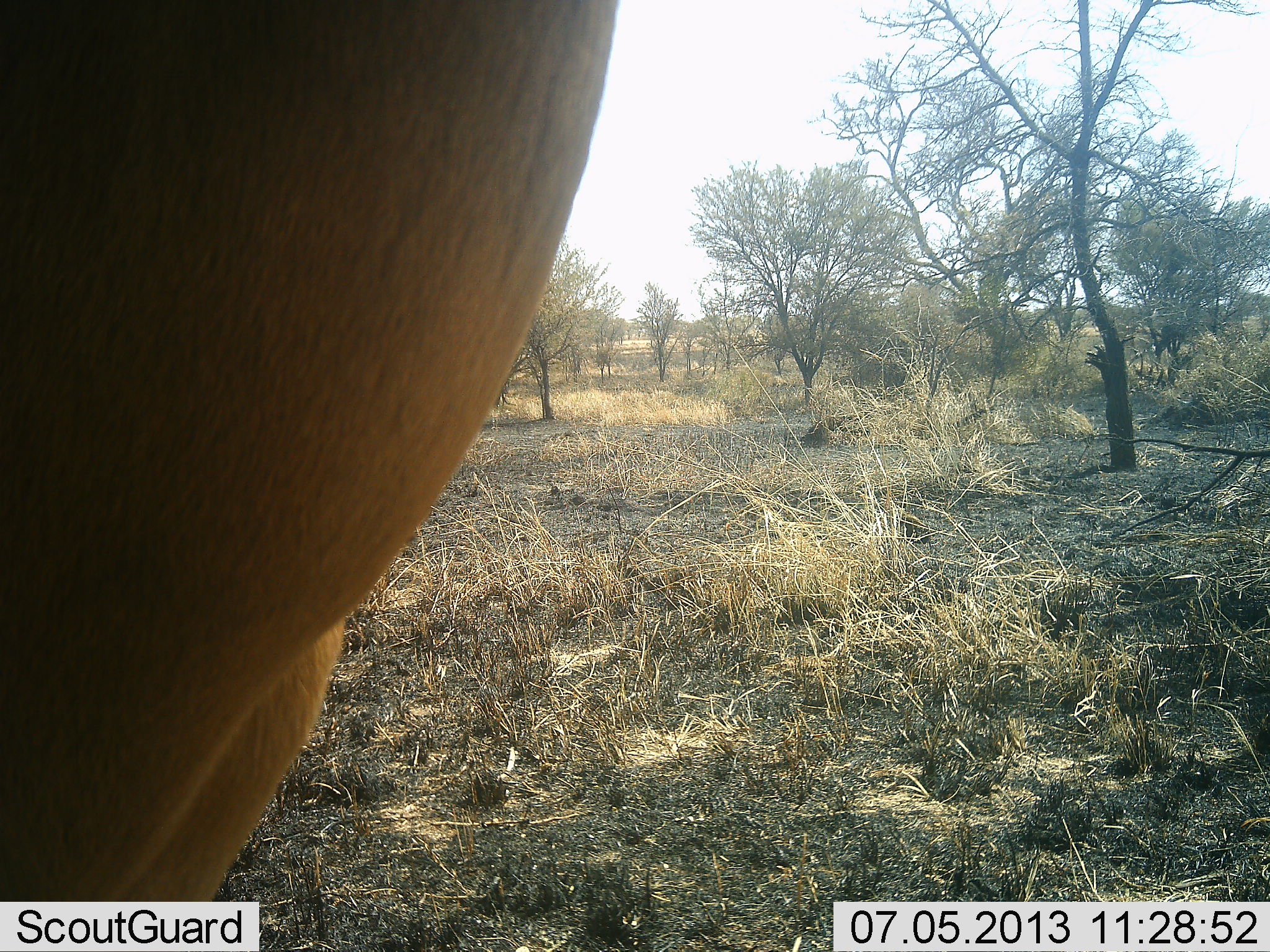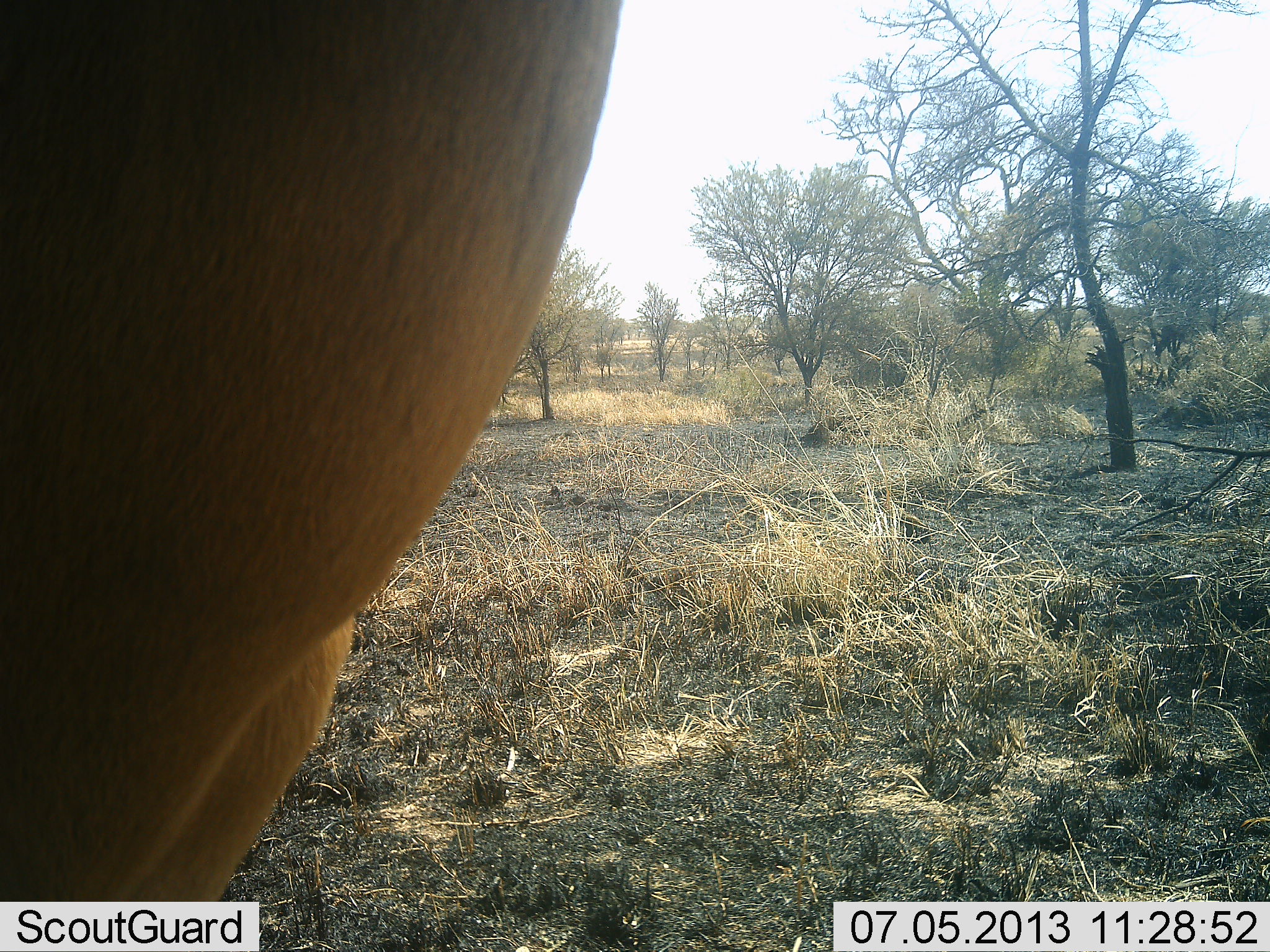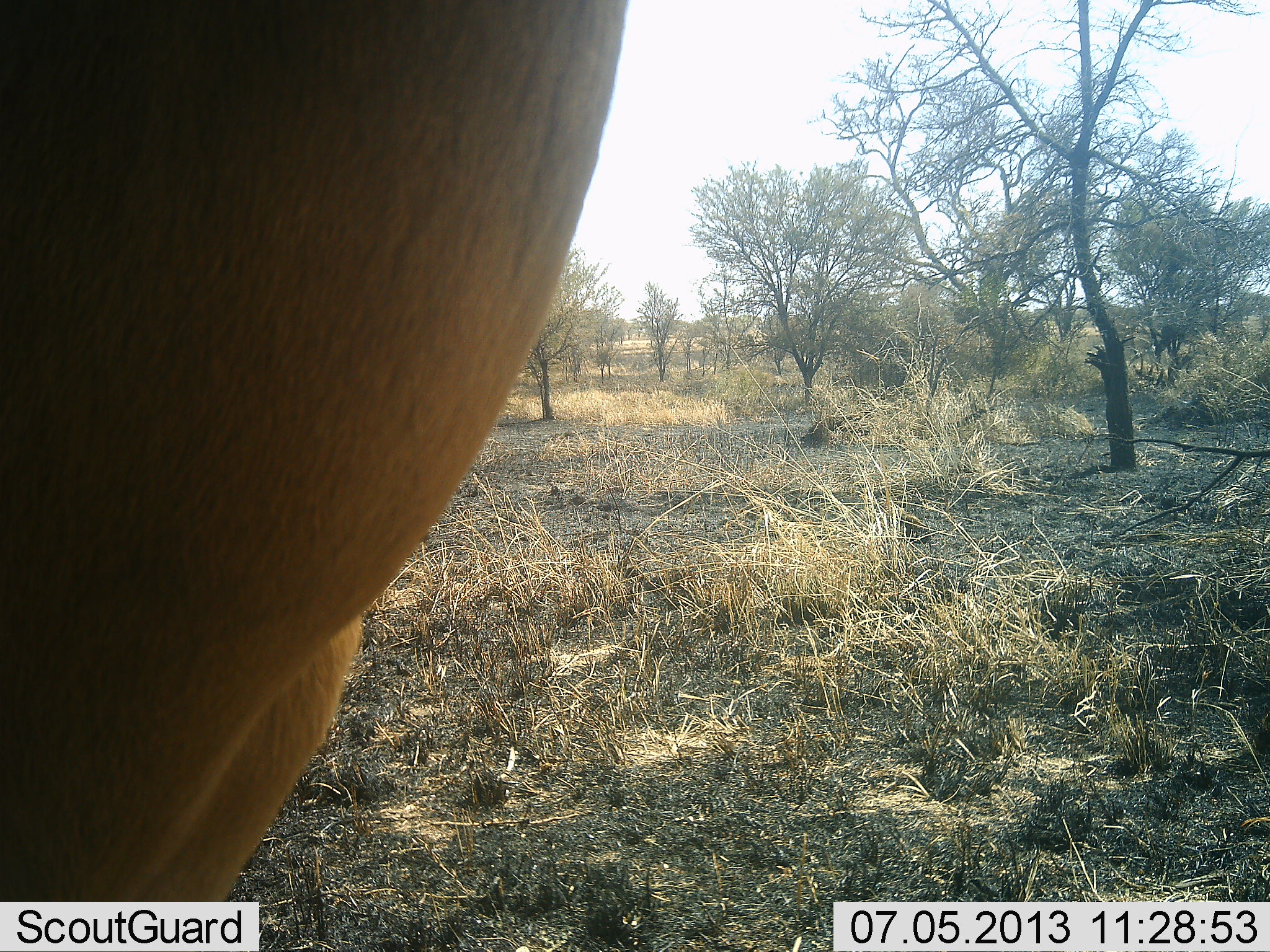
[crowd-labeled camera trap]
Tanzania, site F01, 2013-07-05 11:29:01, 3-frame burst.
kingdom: Animalia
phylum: Chordata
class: Mammalia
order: Artiodactyla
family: Bovidae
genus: Alcelaphus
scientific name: Alcelaphus buselaphus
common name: hartebeest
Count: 1.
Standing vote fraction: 100%.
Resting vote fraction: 0%.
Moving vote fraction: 0%.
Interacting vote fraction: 0%.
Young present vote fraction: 0%.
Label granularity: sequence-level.